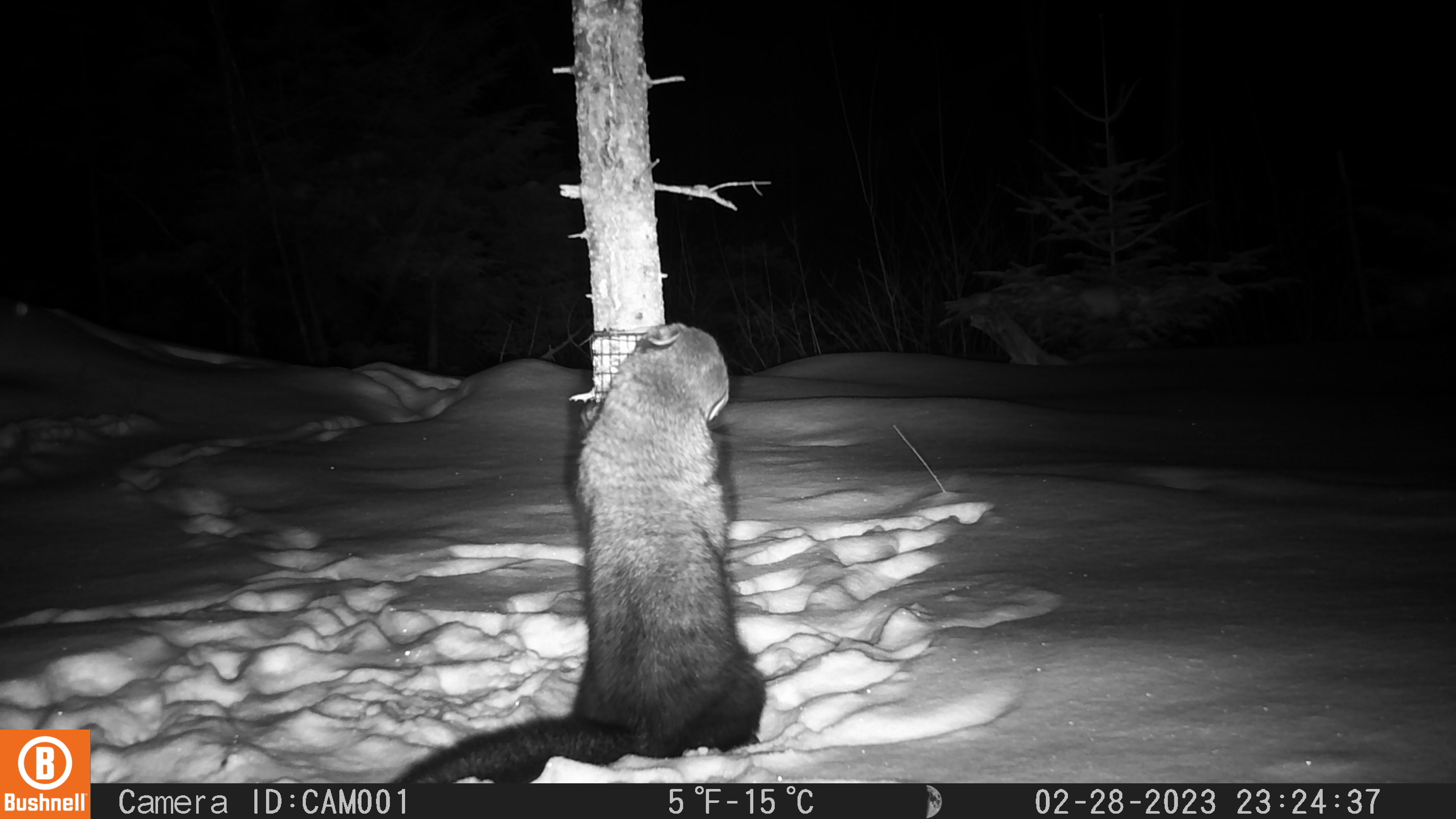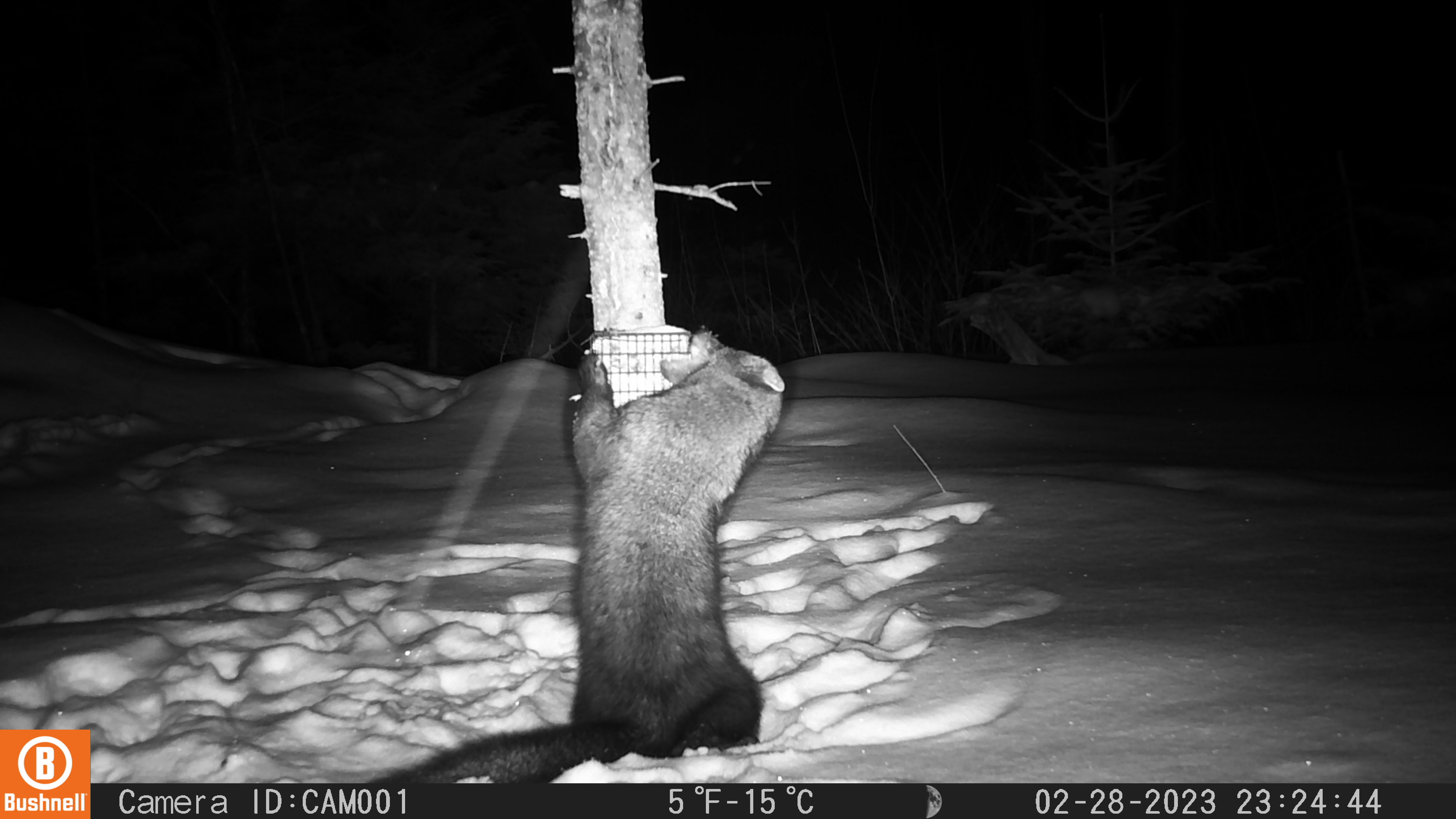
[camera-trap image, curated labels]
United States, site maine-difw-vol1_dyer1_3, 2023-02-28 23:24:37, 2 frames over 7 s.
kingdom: Animalia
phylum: Chordata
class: Mammalia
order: Carnivora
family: Mustelidae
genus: Pekania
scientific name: Pekania pennanti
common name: fisher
Fisher (Pekania pennanti).